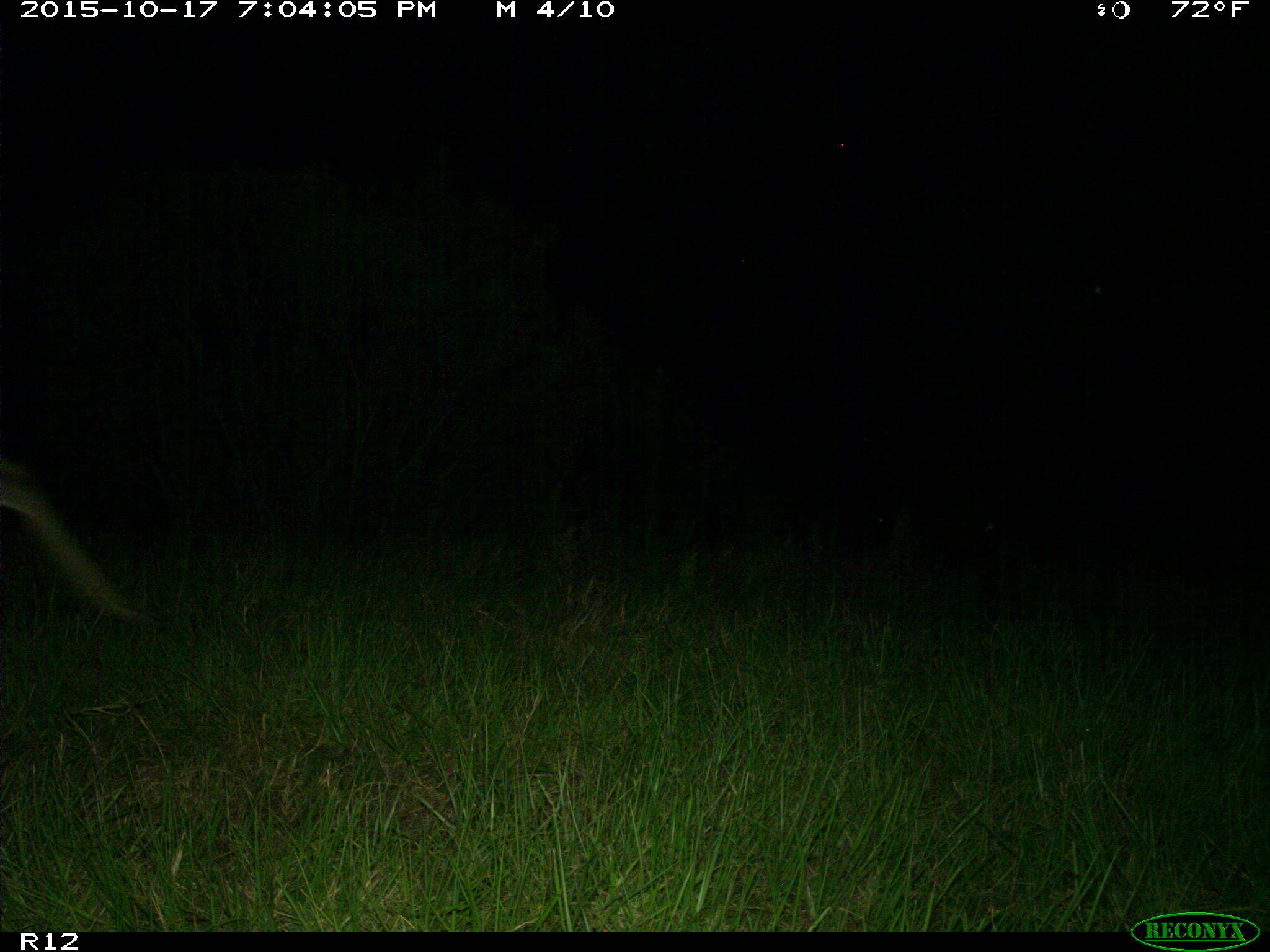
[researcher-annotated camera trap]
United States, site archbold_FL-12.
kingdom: Animalia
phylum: Chordata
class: Mammalia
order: Artiodactyla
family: Cervidae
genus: Odocoileus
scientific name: Odocoileus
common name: deer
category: unidentified deer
Unidentified deer (deer) (Odocoileus).